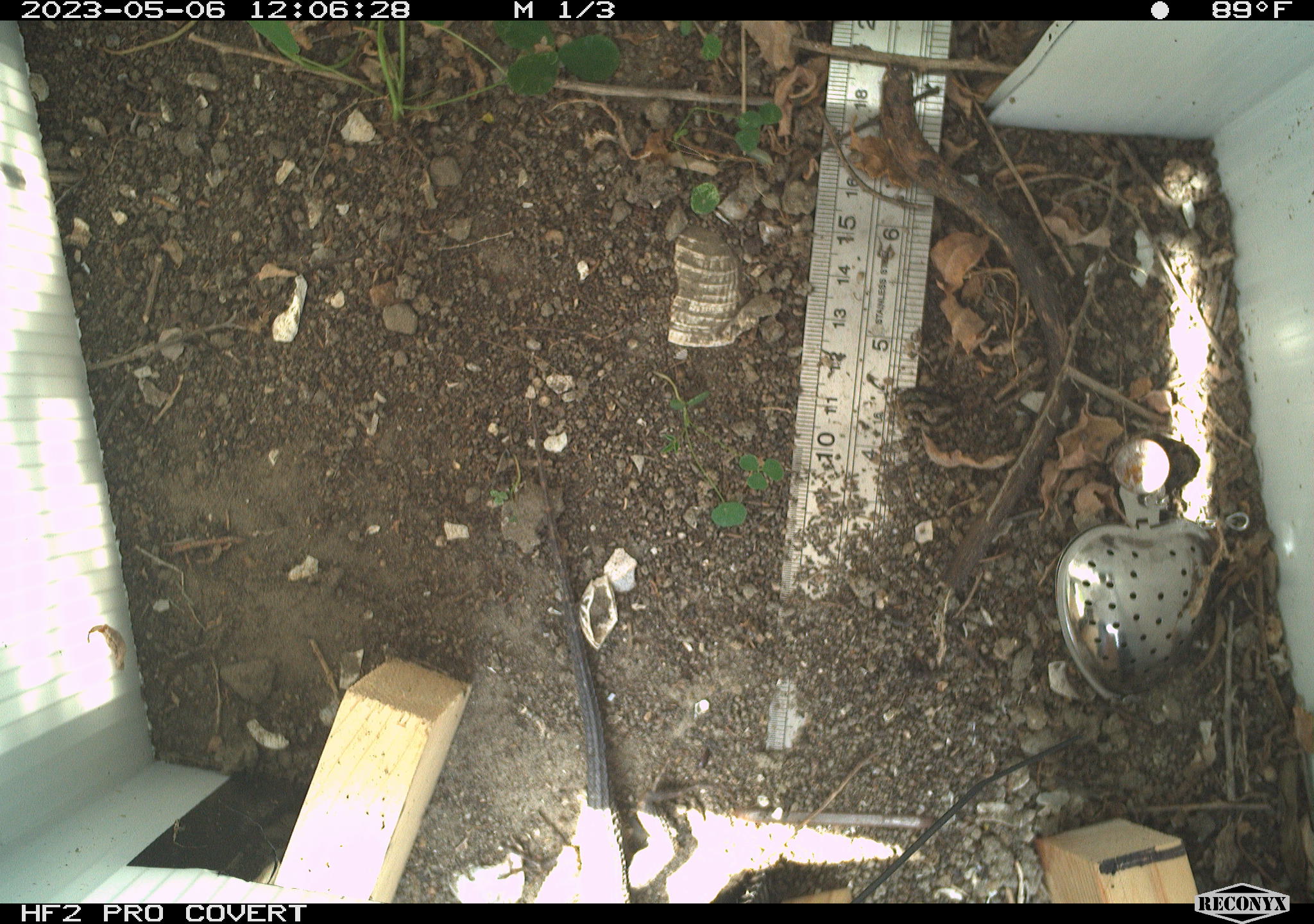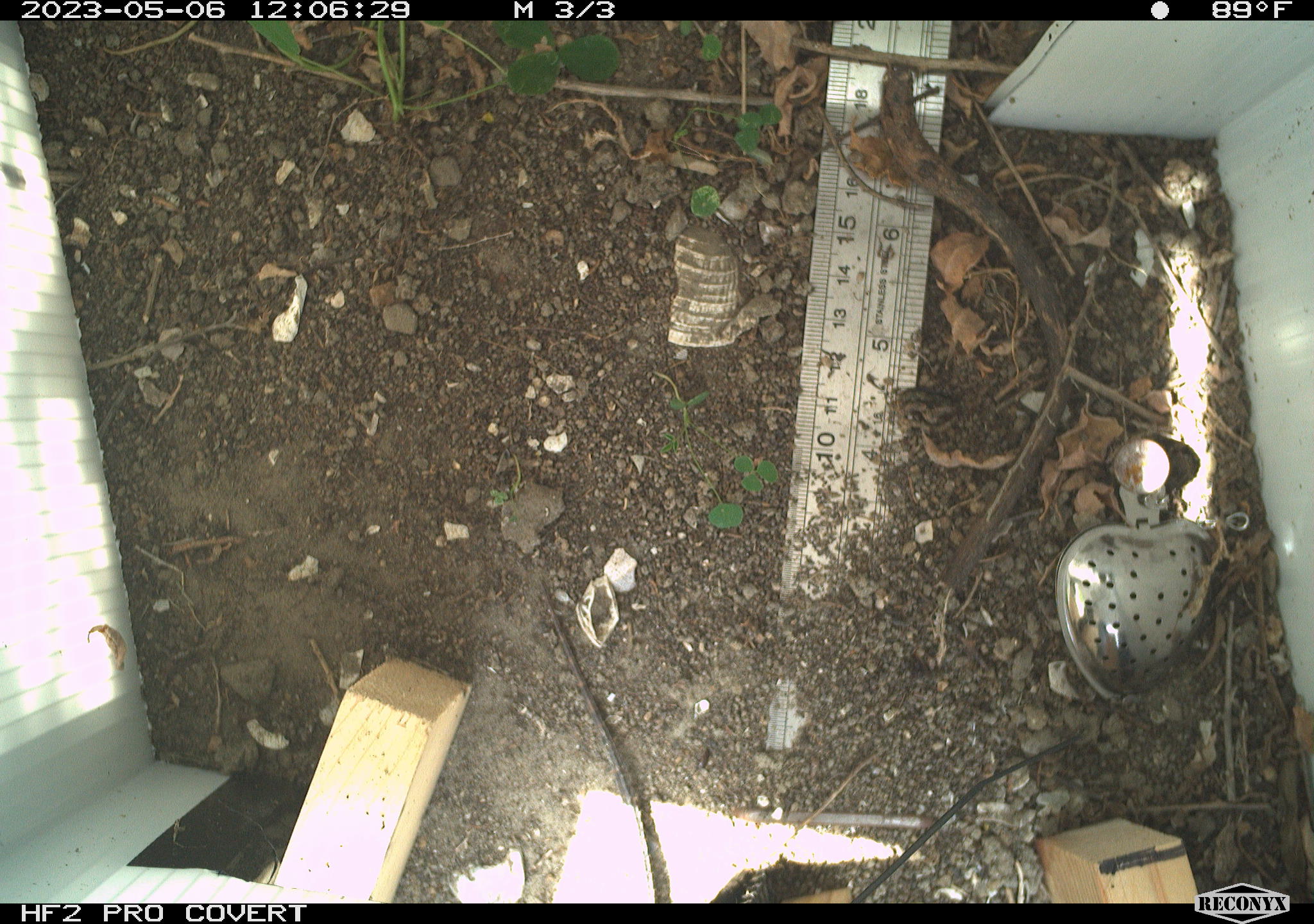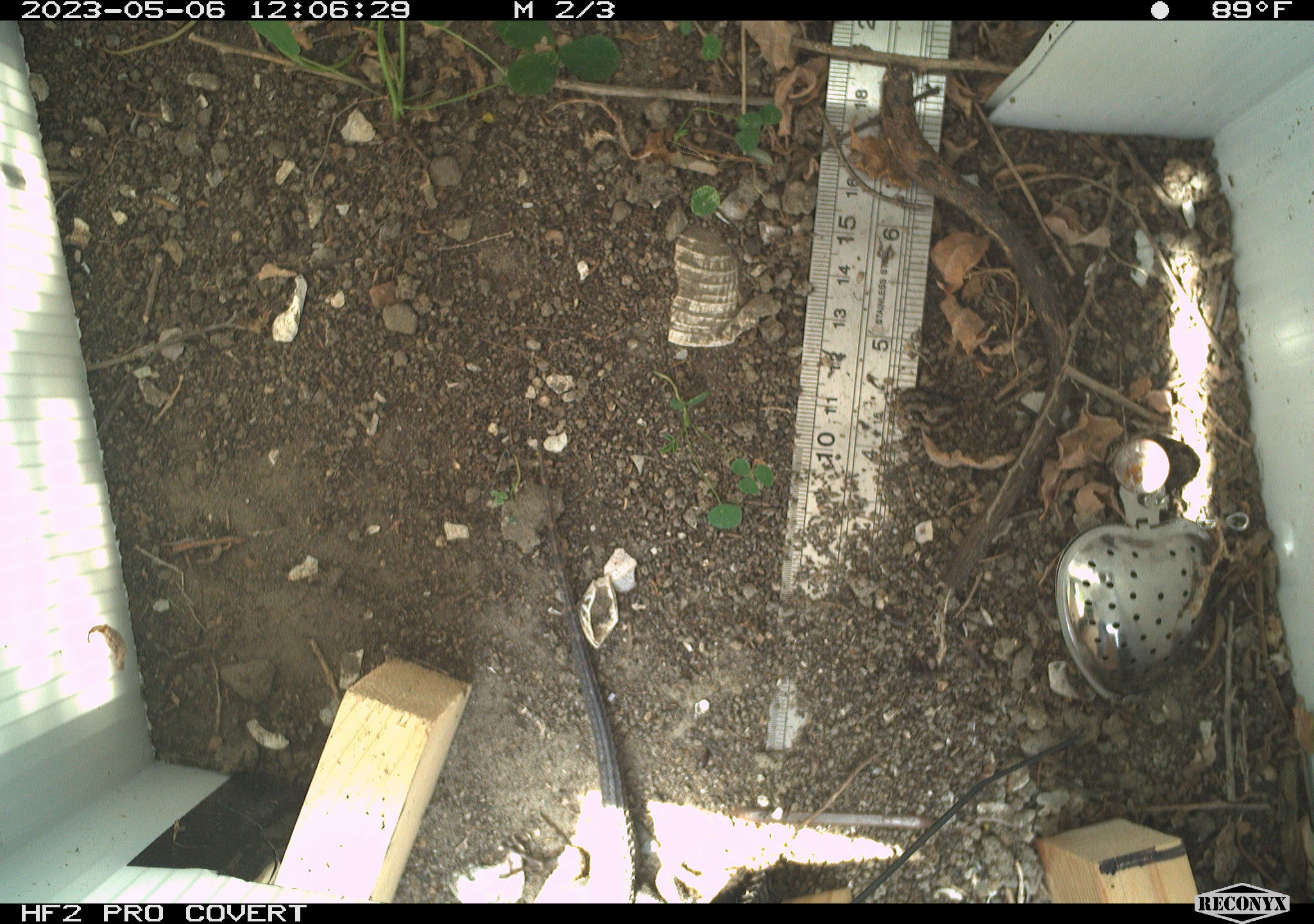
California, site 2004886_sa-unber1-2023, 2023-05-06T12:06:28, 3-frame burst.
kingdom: Animalia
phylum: Chordata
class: Reptilia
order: Squamata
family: Phrynosomatidae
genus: Sceloporus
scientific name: Sceloporus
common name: spiny lizards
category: sceloporus species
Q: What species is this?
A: Sceloporus species (spiny lizards) (Sceloporus).